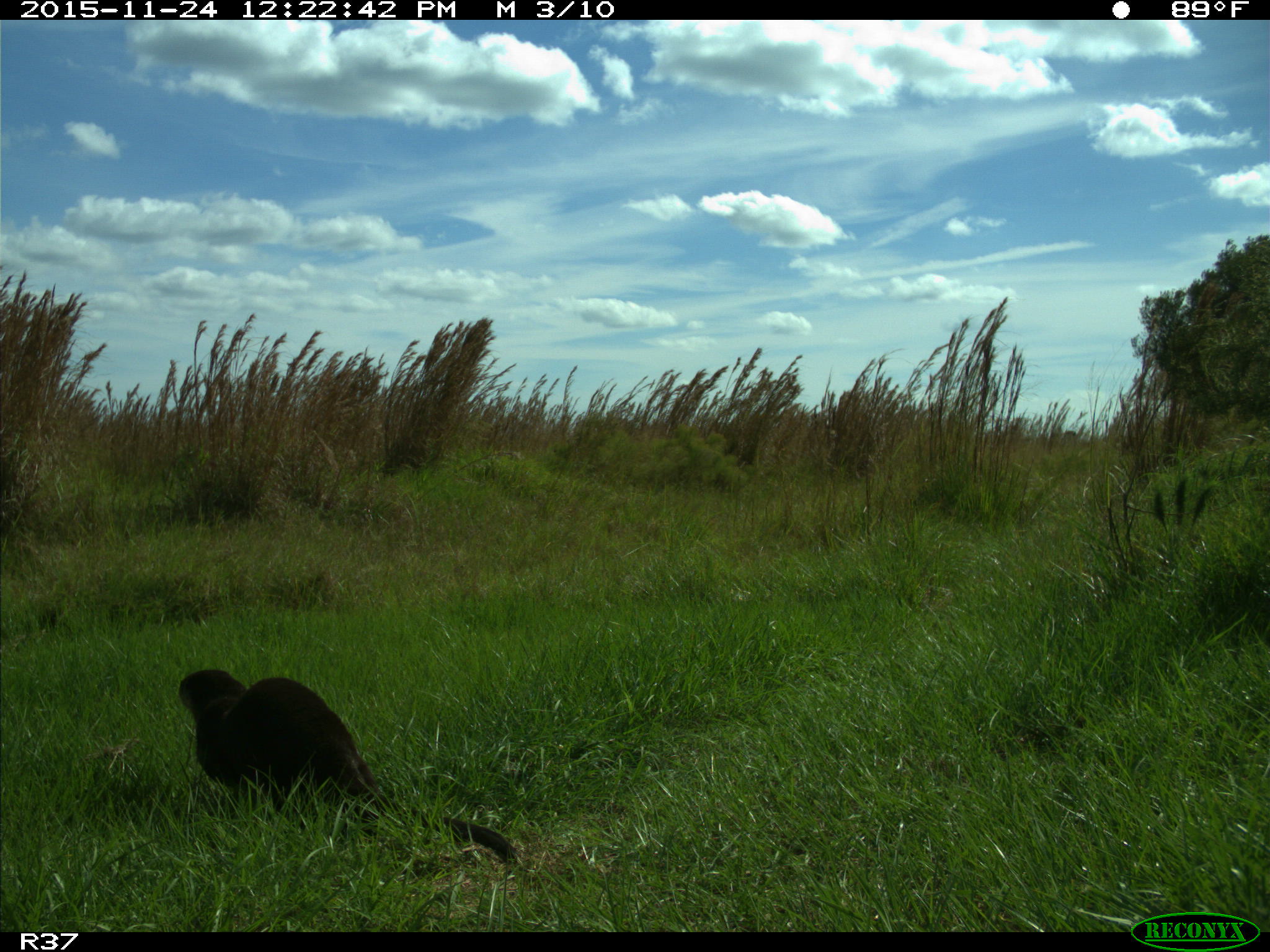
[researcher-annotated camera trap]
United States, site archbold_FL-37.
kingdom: Animalia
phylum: Chordata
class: Mammalia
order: Carnivora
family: Mustelidae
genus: Lontra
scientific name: Lontra canadensis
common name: north american river otter